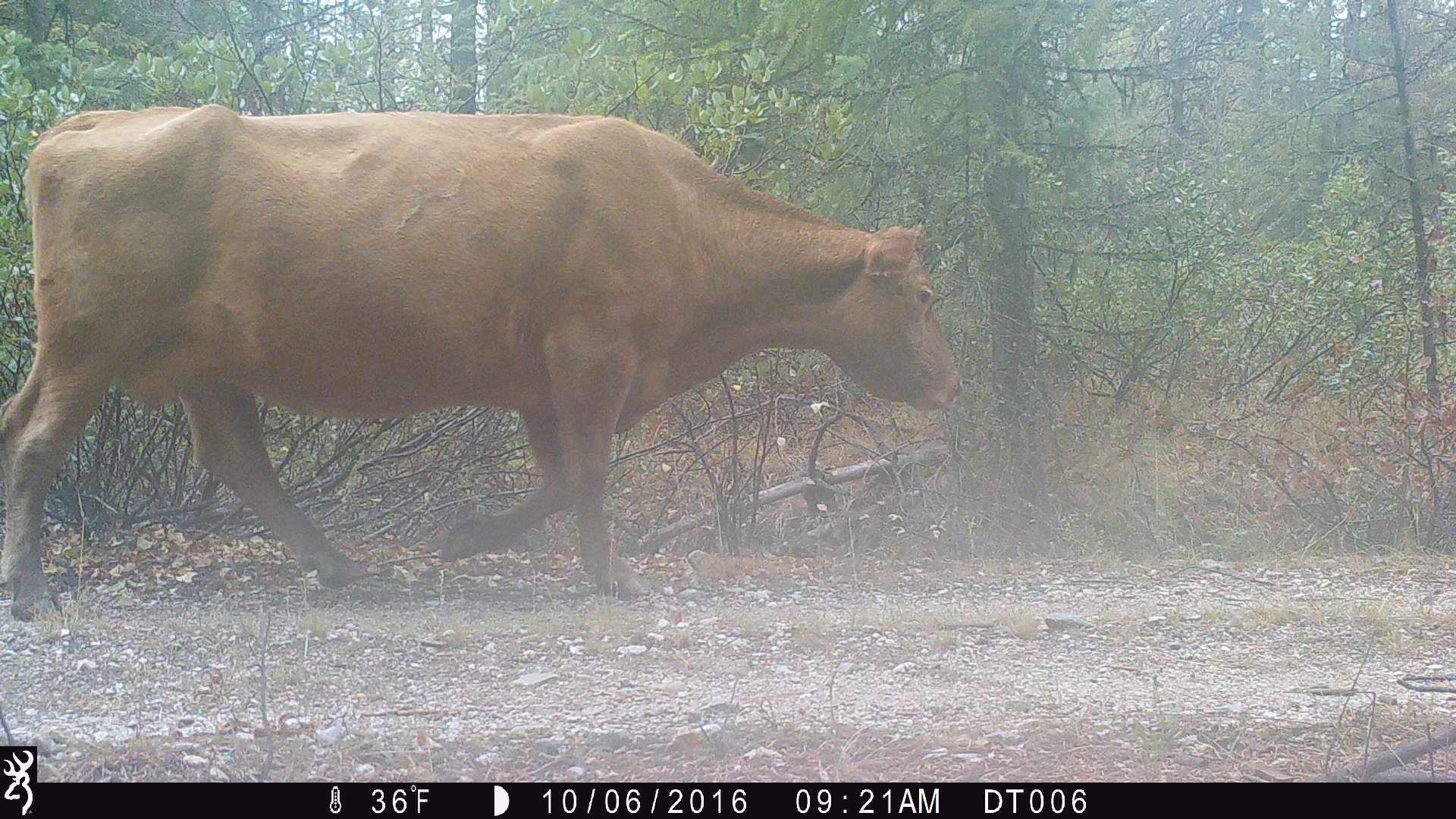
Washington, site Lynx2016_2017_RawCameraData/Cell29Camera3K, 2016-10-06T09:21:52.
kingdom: Animalia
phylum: Chordata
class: Mammalia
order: Artiodactyla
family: Bovidae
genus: Bos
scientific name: Bos taurus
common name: domestic cattle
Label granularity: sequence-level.